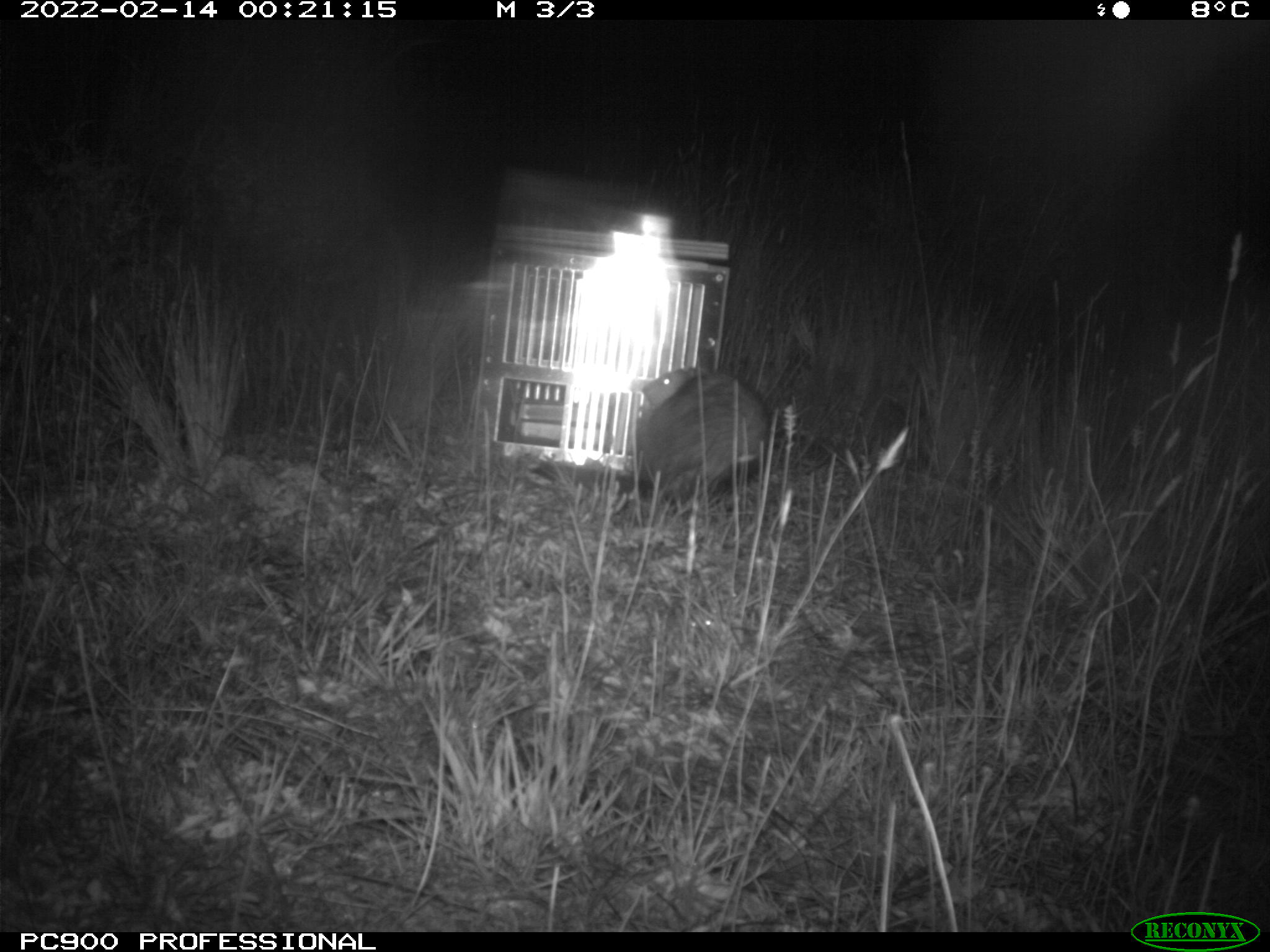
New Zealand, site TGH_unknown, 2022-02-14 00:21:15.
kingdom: Animalia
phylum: Chordata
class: Mammalia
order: Carnivora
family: Mustelidae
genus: Mustela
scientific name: Mustela furo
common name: ferret